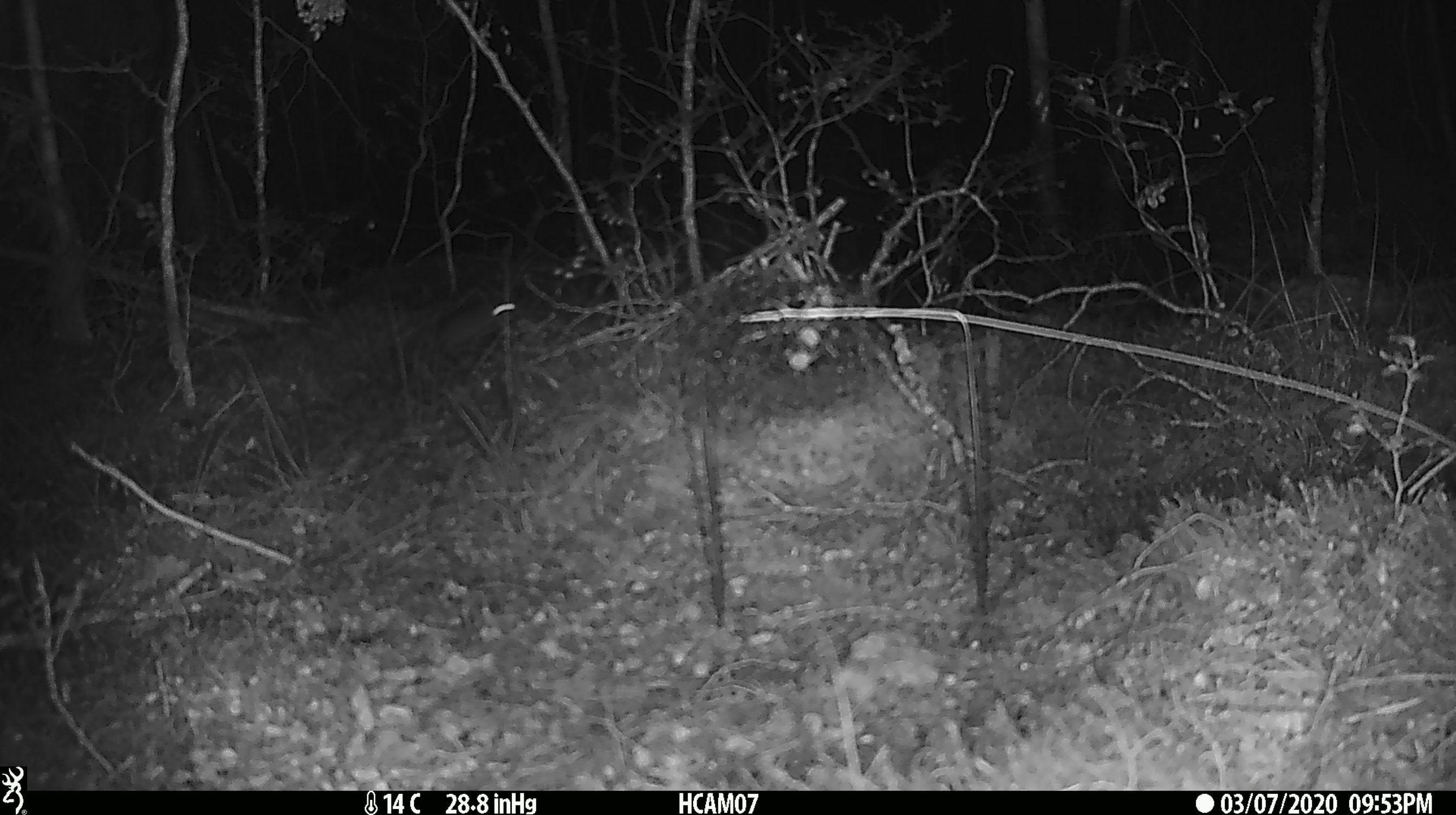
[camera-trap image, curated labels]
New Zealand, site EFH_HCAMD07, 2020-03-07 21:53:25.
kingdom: Animalia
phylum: Chordata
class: Mammalia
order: Rodentia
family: Muridae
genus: Mus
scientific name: Mus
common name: mouse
Mouse (Mus).